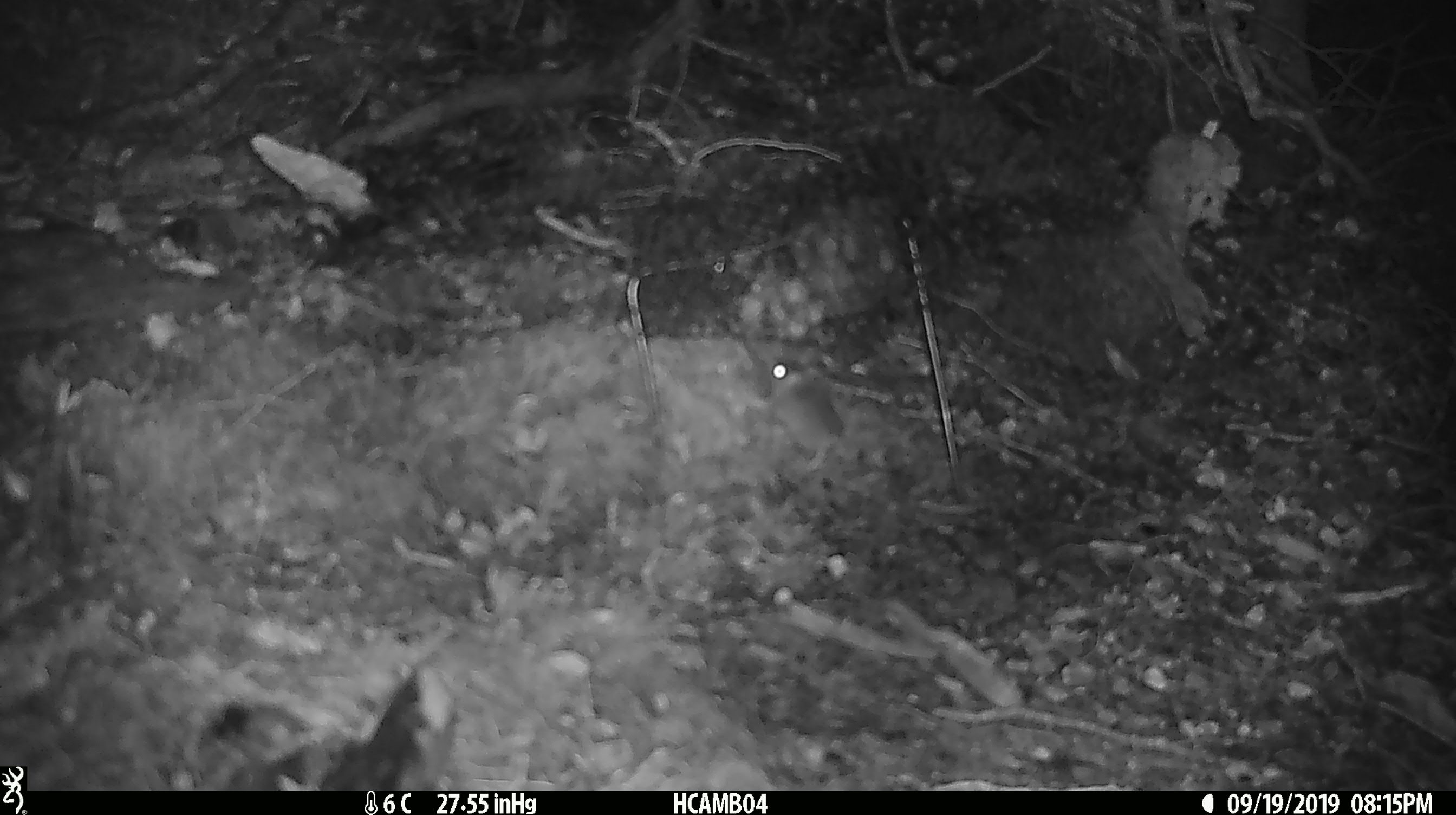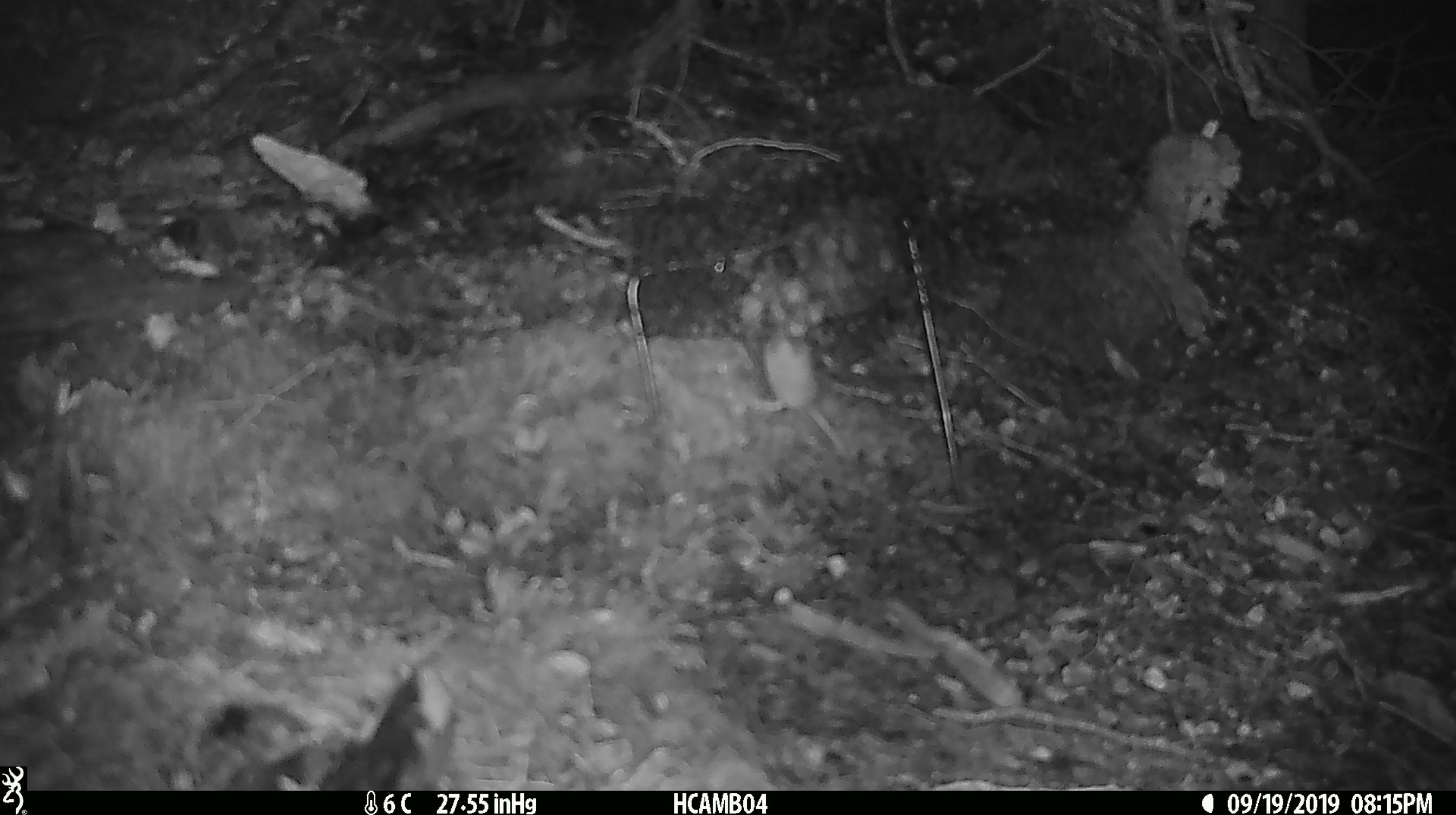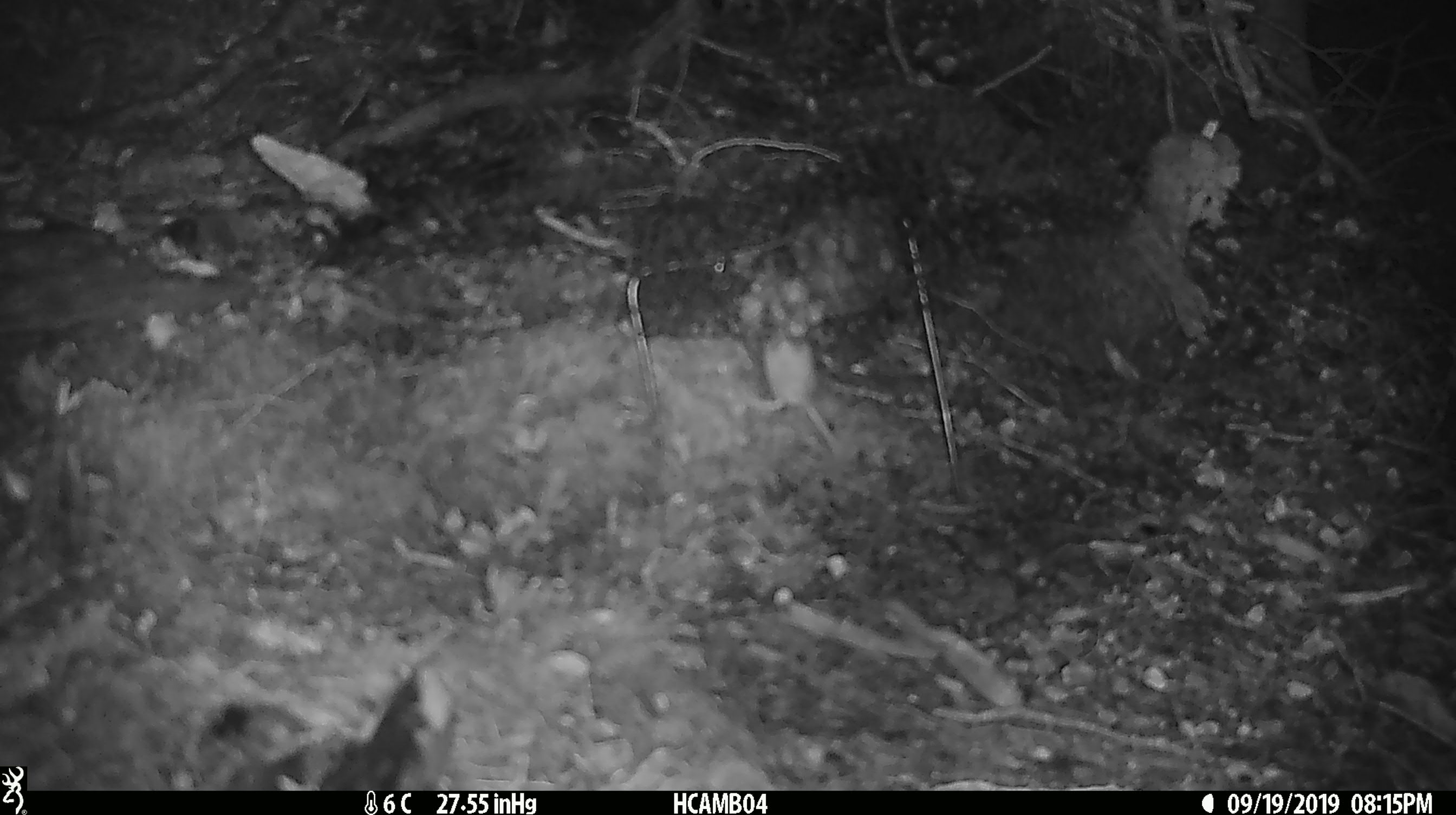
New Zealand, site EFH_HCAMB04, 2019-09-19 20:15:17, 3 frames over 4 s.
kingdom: Animalia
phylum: Chordata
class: Mammalia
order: Rodentia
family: Muridae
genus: Mus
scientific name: Mus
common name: mouse